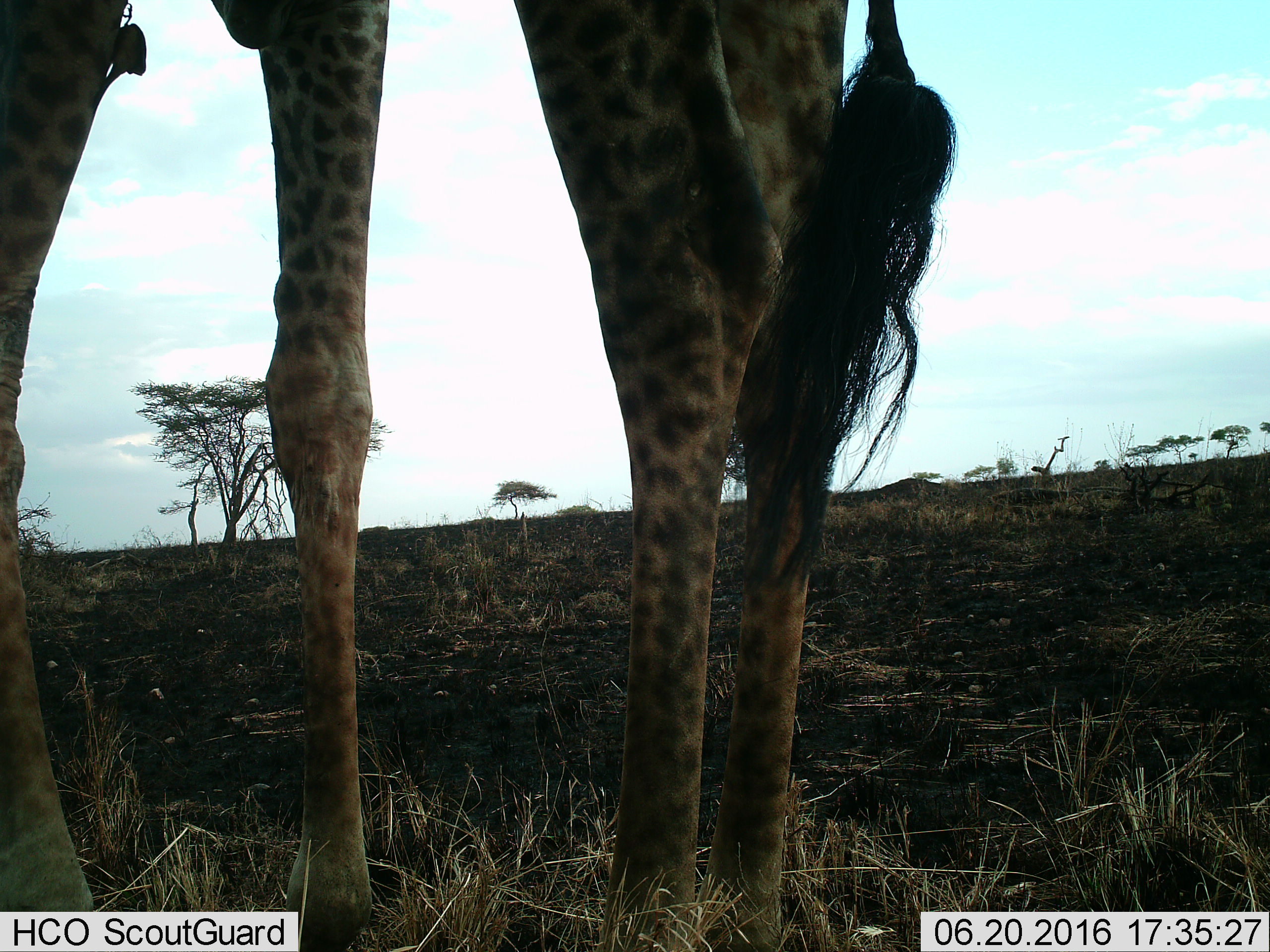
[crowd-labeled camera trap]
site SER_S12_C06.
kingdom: Animalia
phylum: Chordata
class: Mammalia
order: Artiodactyla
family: Giraffidae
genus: Giraffa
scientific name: Giraffa camelopardalis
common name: giraffe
Giraffe (Giraffa camelopardalis), count 1. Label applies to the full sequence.